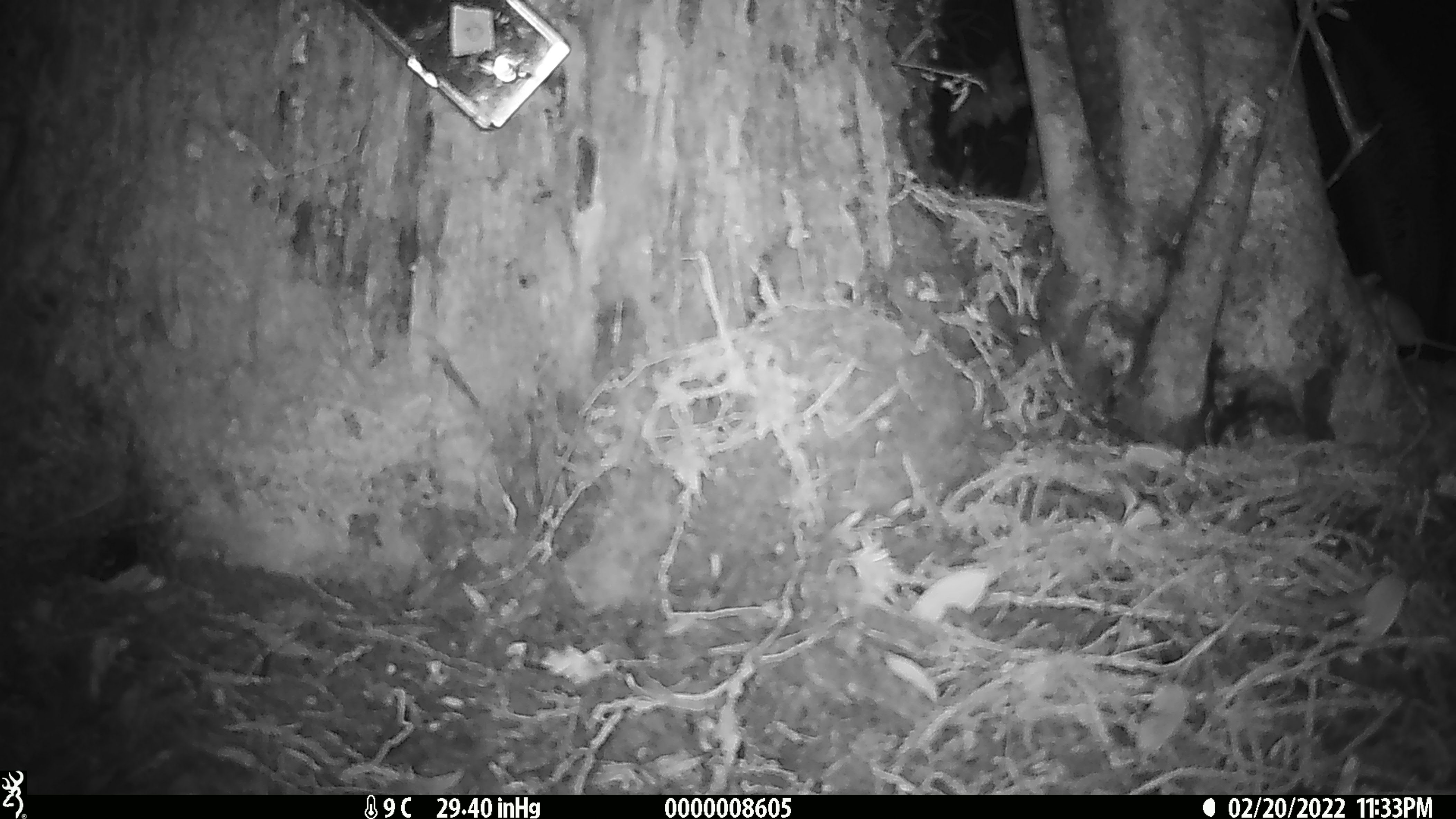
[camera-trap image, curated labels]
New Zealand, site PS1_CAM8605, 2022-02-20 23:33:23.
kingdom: Animalia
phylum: Chordata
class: Mammalia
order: Rodentia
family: Muridae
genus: Mus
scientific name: Mus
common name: mouse